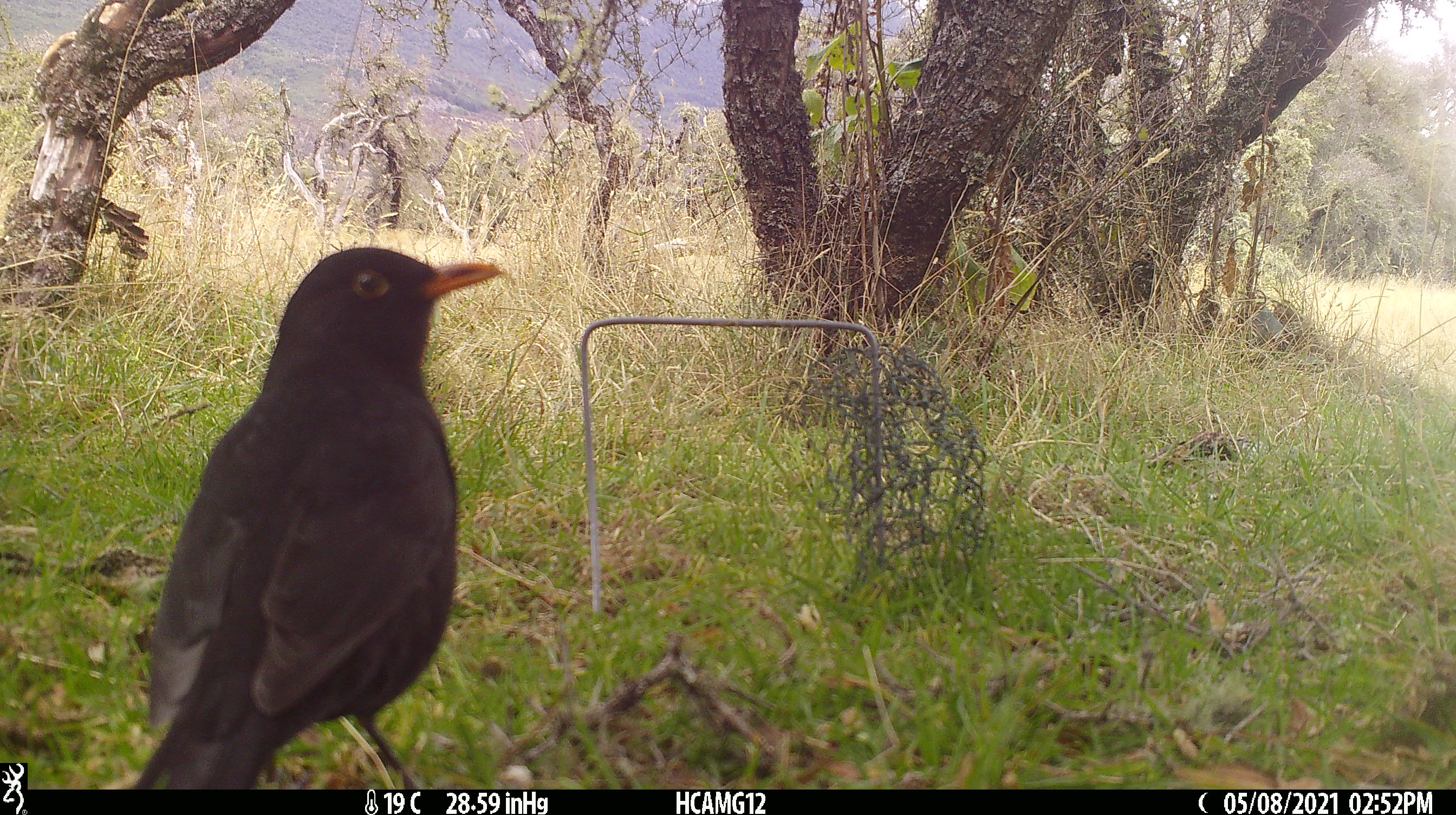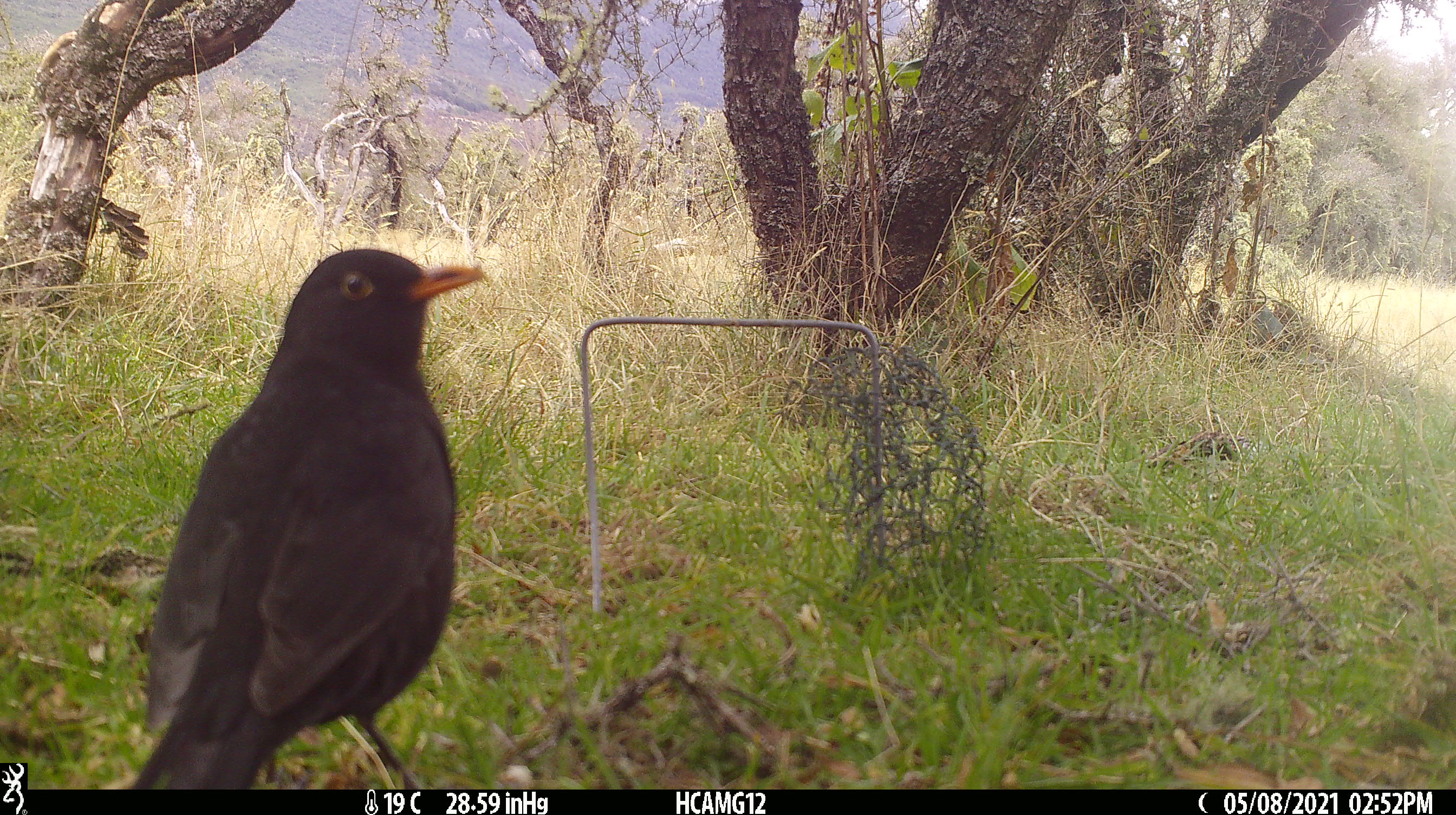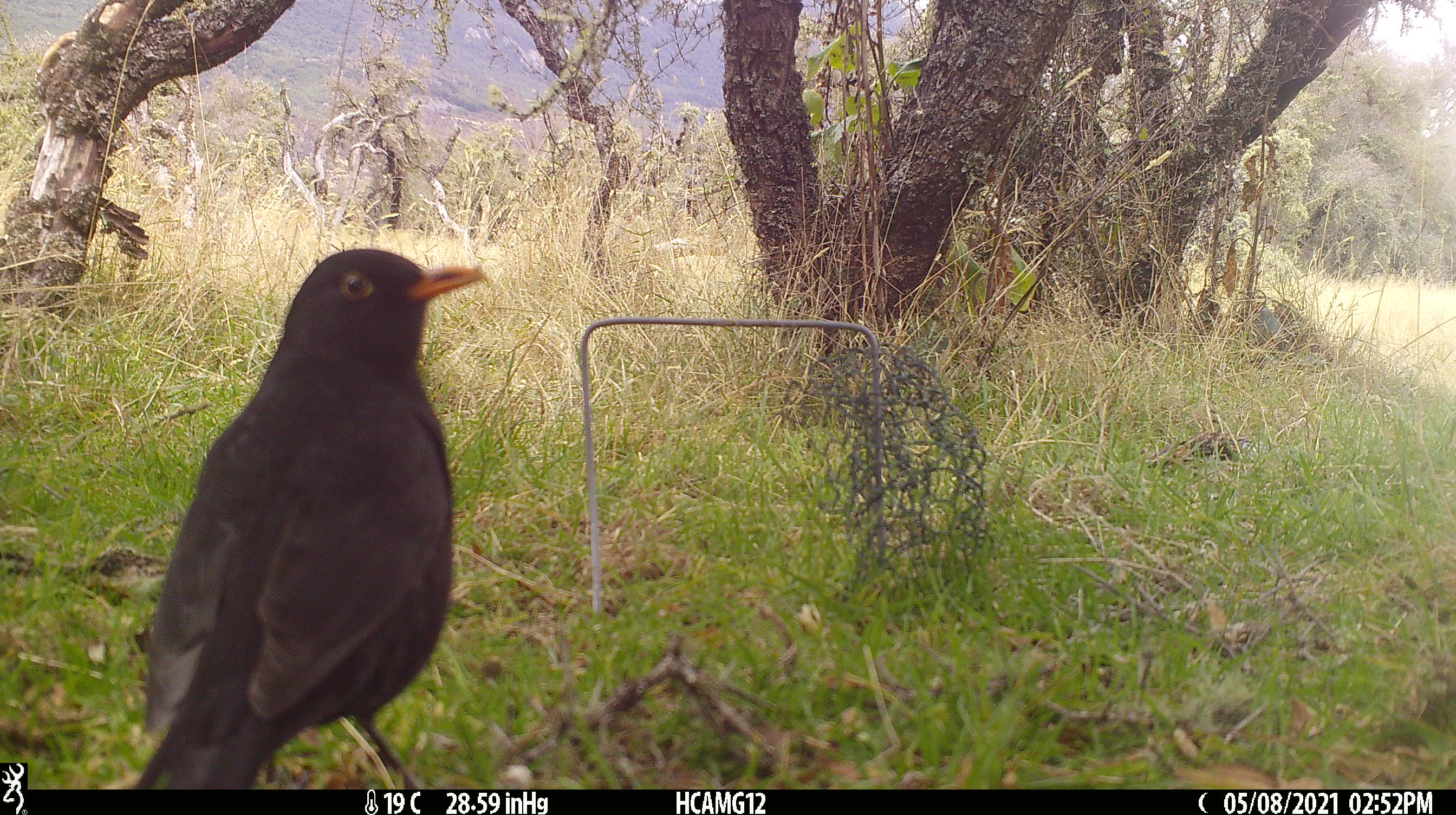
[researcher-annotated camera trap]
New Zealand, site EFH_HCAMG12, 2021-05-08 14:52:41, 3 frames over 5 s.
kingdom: Animalia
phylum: Chordata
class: Aves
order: Passeriformes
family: Turdidae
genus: Turdus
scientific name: Turdus merula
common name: eurasian blackbird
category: blackbird